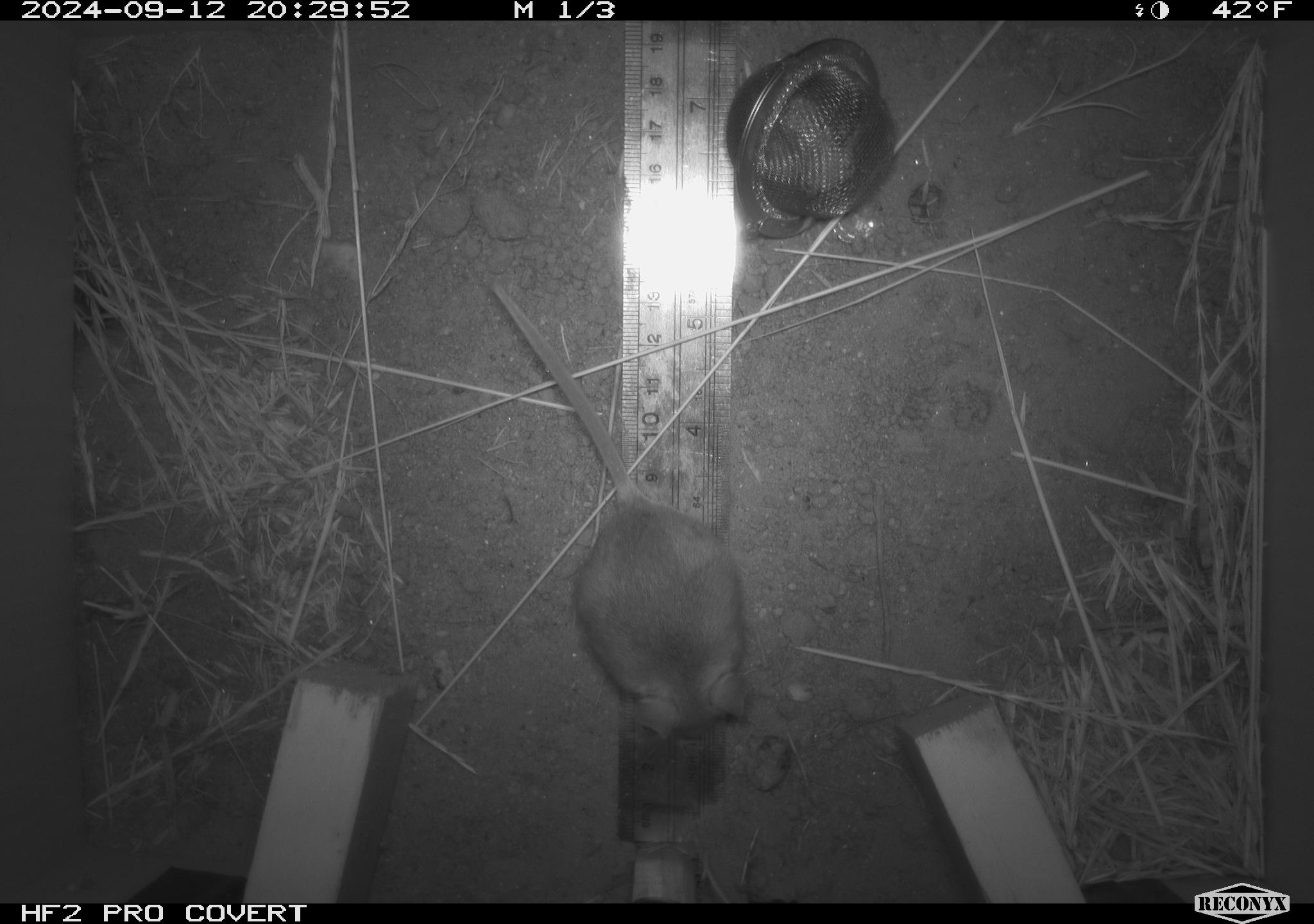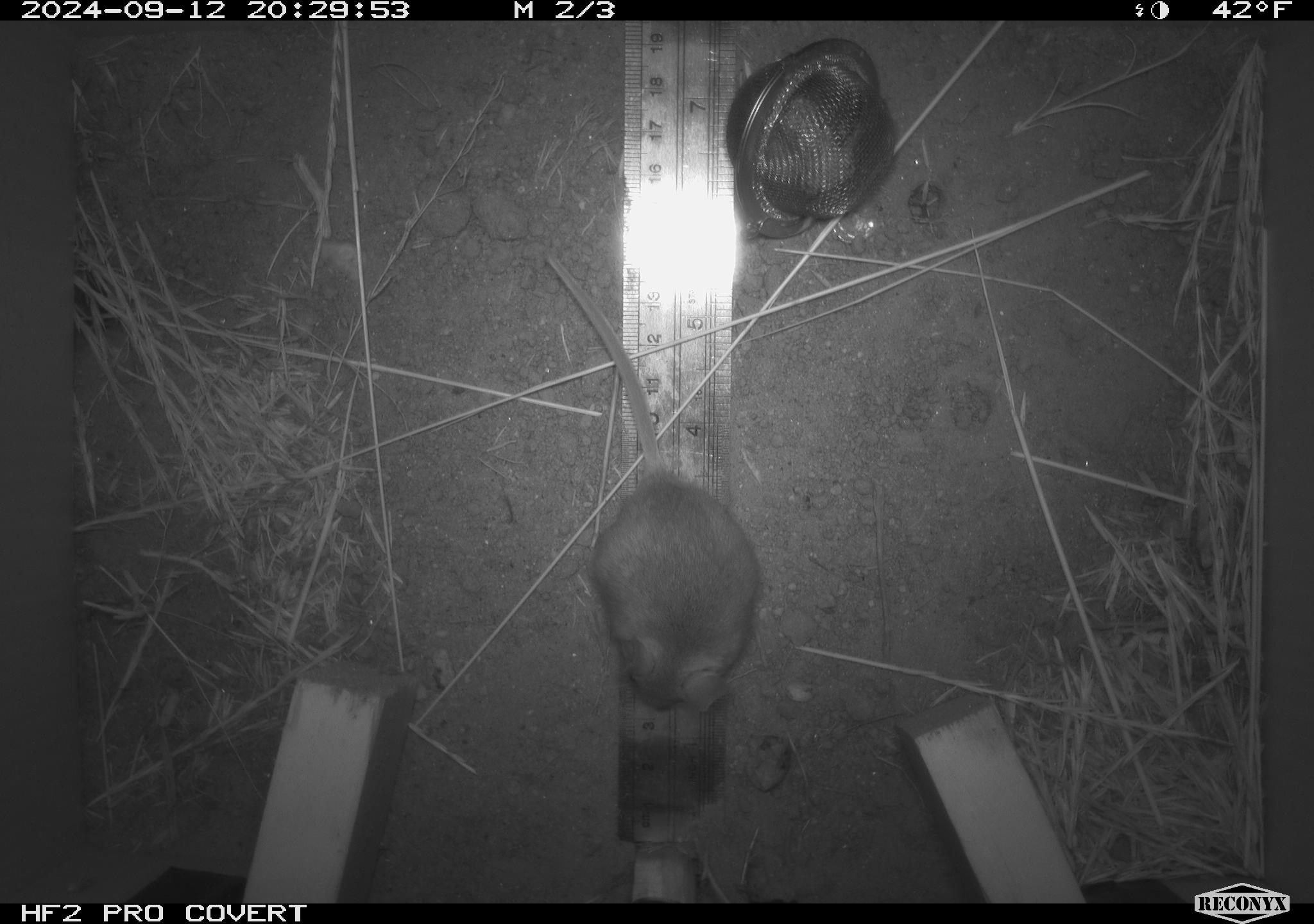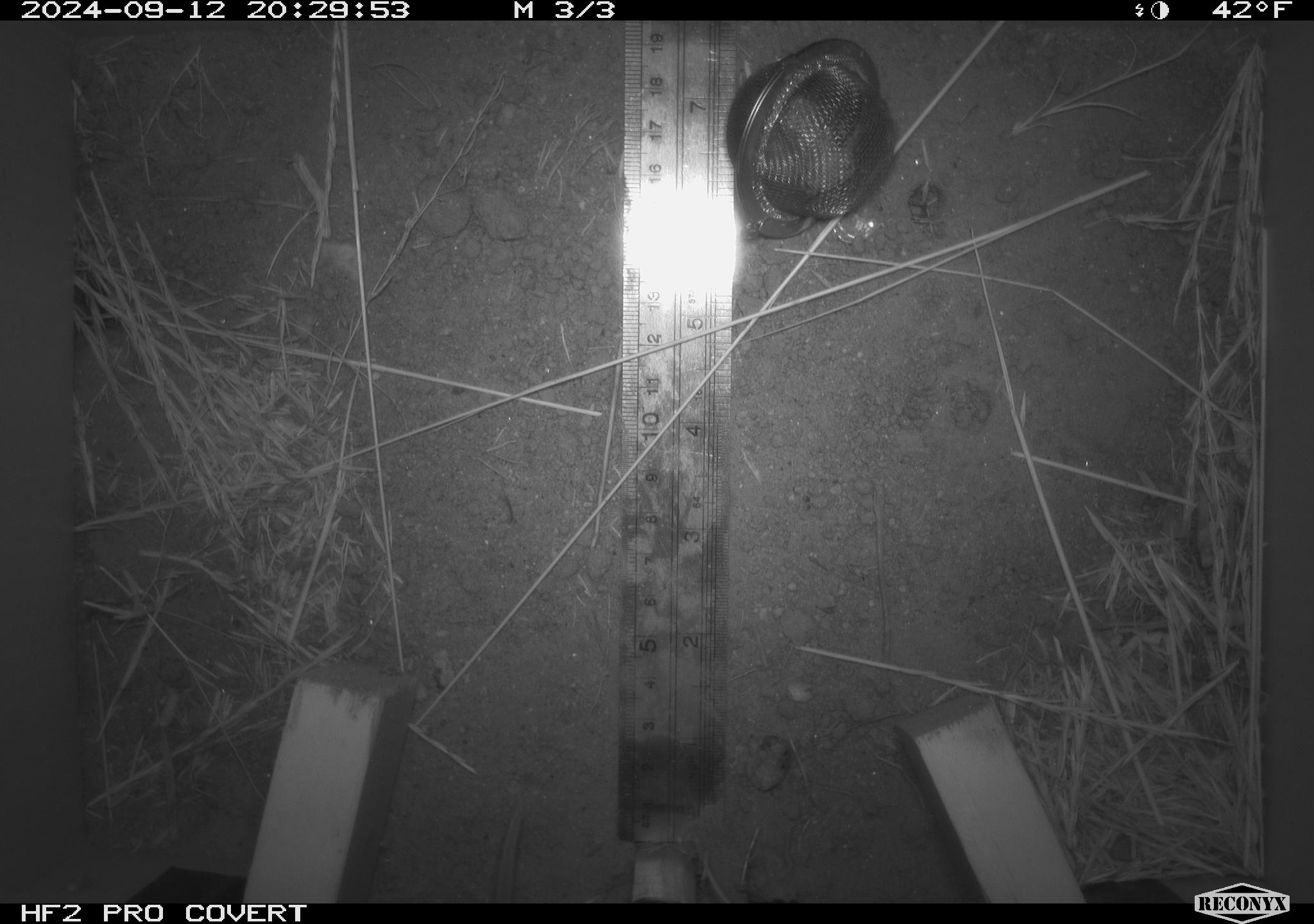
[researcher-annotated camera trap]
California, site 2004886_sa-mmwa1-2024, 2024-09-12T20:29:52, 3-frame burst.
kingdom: Animalia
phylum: Chordata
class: Mammalia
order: Rodentia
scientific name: Rodentia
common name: mouse species